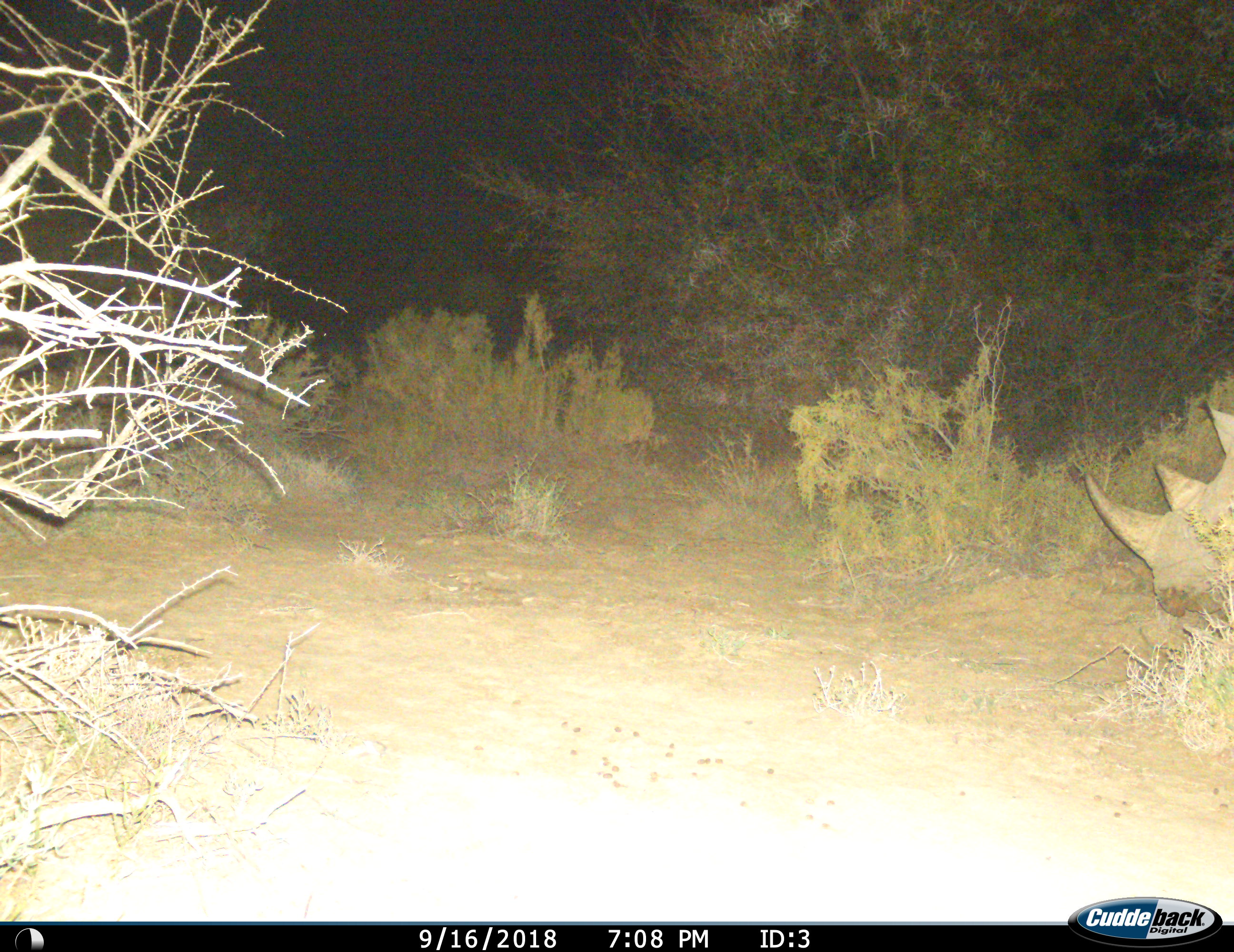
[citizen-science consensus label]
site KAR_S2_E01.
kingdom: Animalia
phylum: Chordata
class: Mammalia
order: Perissodactyla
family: Rhinocerotidae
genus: Diceros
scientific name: Diceros bicornis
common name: black rhinoceros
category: rhinocerosblack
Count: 1.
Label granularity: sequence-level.